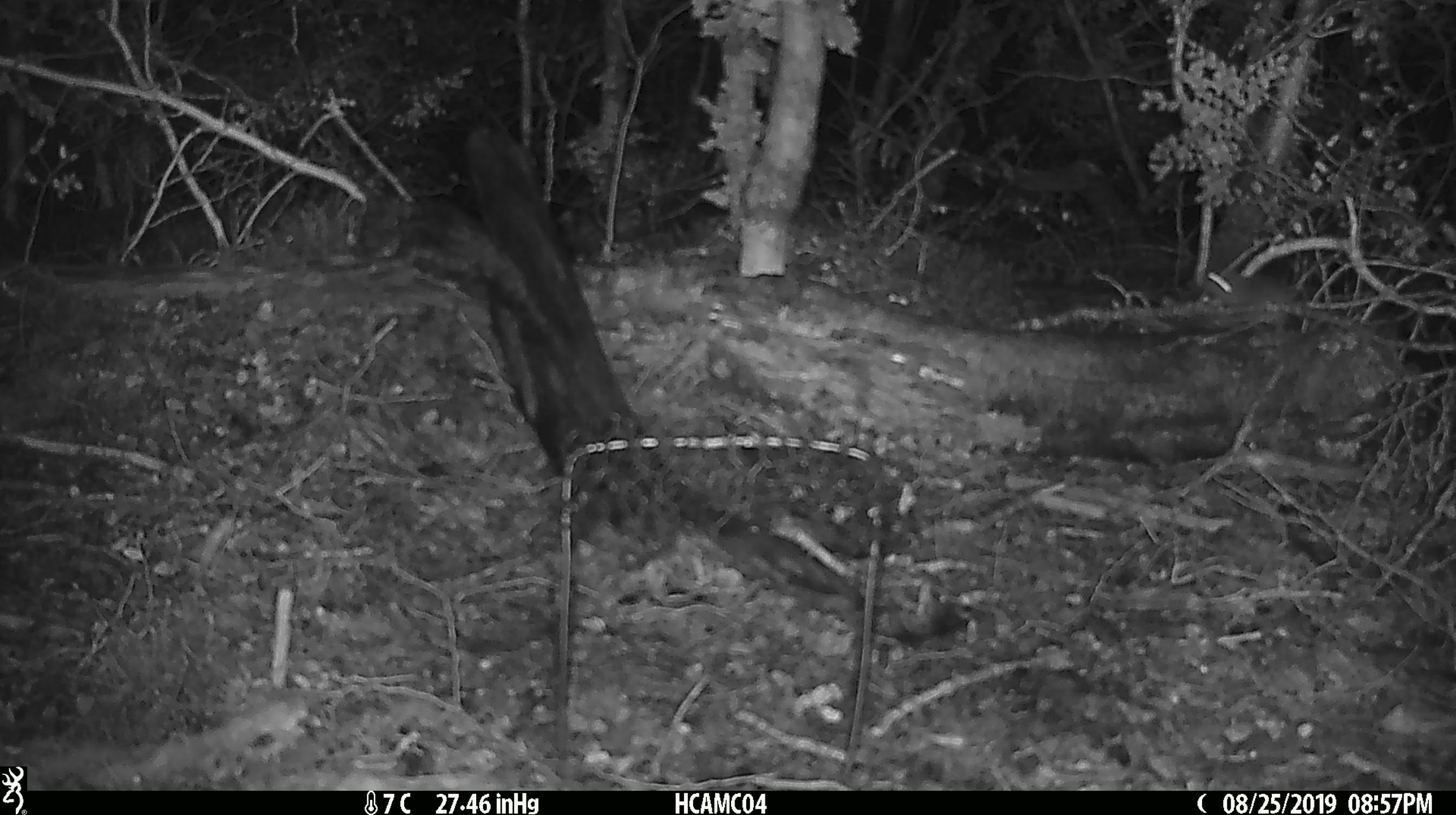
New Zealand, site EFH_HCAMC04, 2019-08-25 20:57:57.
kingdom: Animalia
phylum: Chordata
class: Mammalia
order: Rodentia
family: Muridae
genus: Mus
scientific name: Mus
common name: mouse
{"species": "mouse (Mus)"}